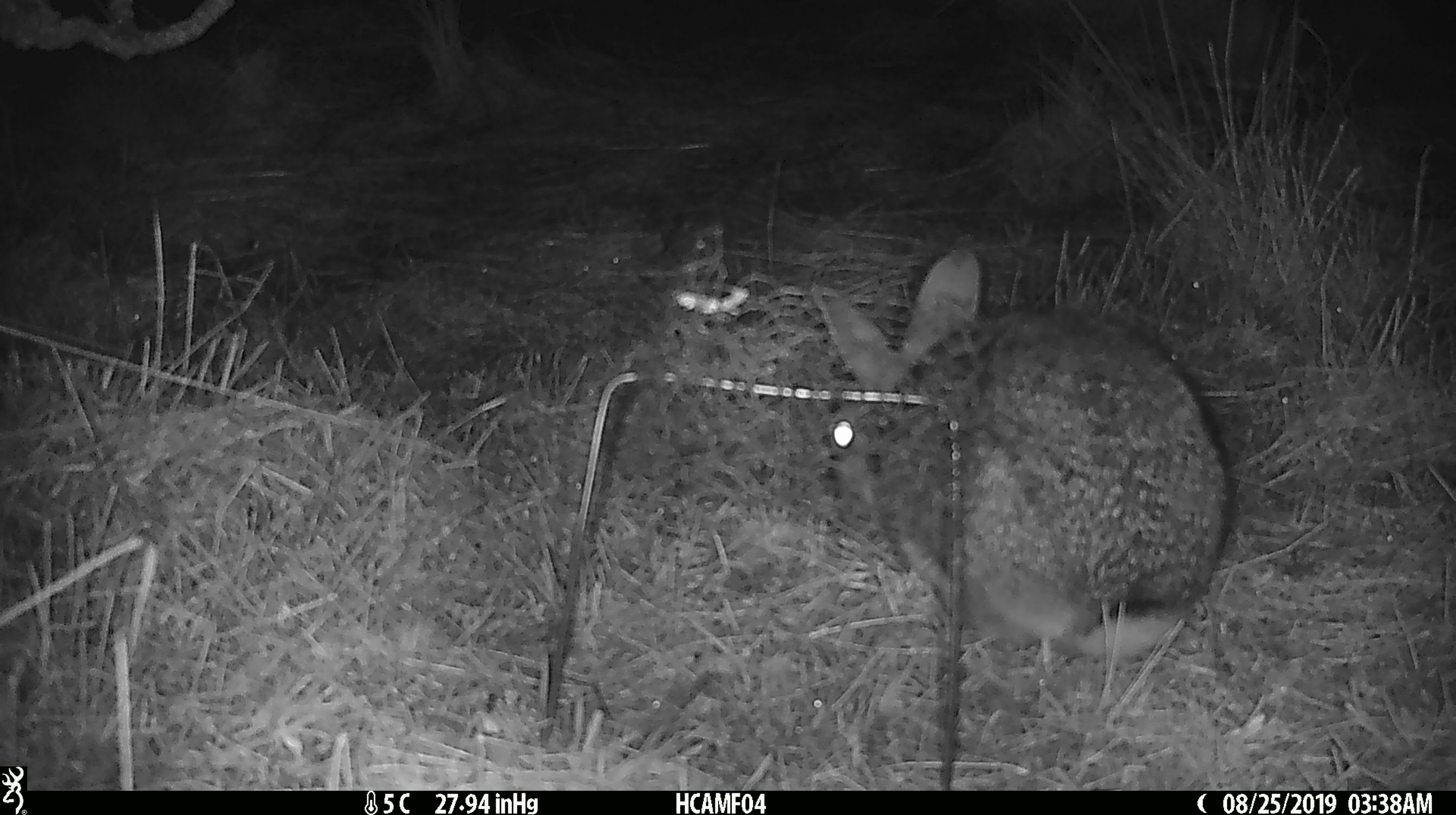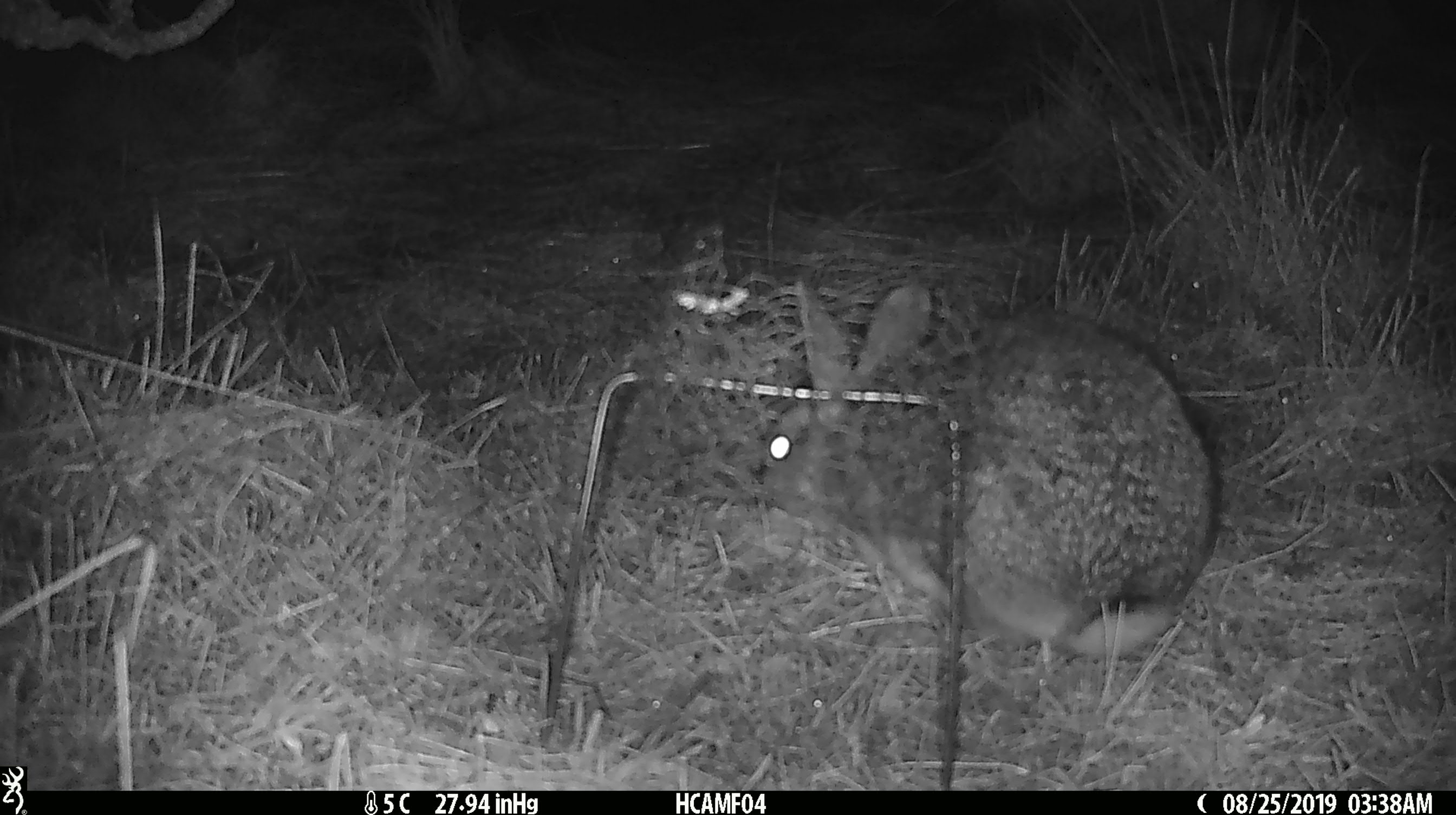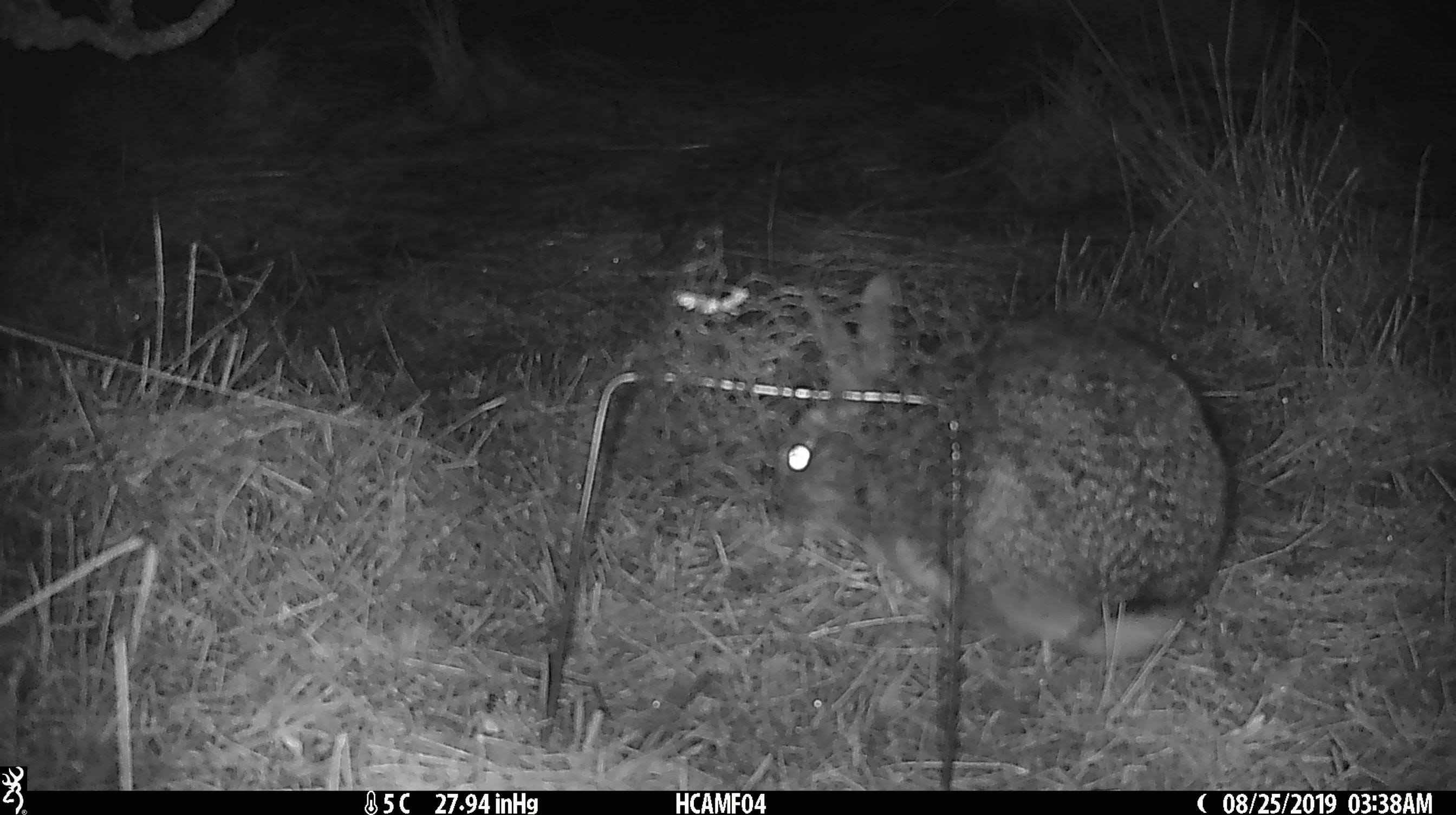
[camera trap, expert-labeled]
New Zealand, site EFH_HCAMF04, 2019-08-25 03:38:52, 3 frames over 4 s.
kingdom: Animalia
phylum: Chordata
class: Mammalia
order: Lagomorpha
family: Leporidae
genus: Lepus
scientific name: Lepus europaeus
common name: brown hare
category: hare